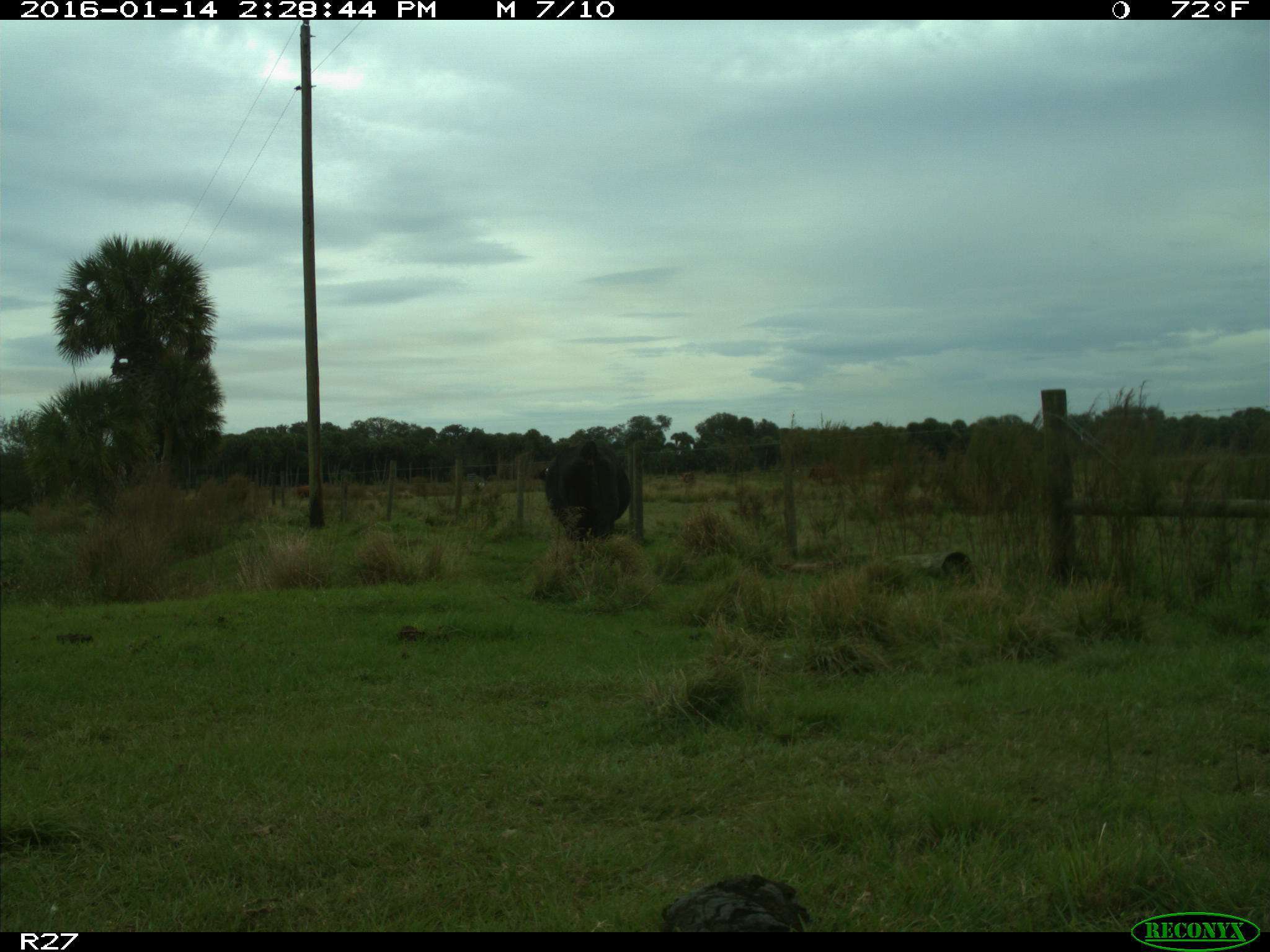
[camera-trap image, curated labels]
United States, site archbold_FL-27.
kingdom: Animalia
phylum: Chordata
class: Mammalia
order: Artiodactyla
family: Bovidae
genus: Bos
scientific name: Bos taurus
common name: domestic cow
Bos taurus (domestic cow).